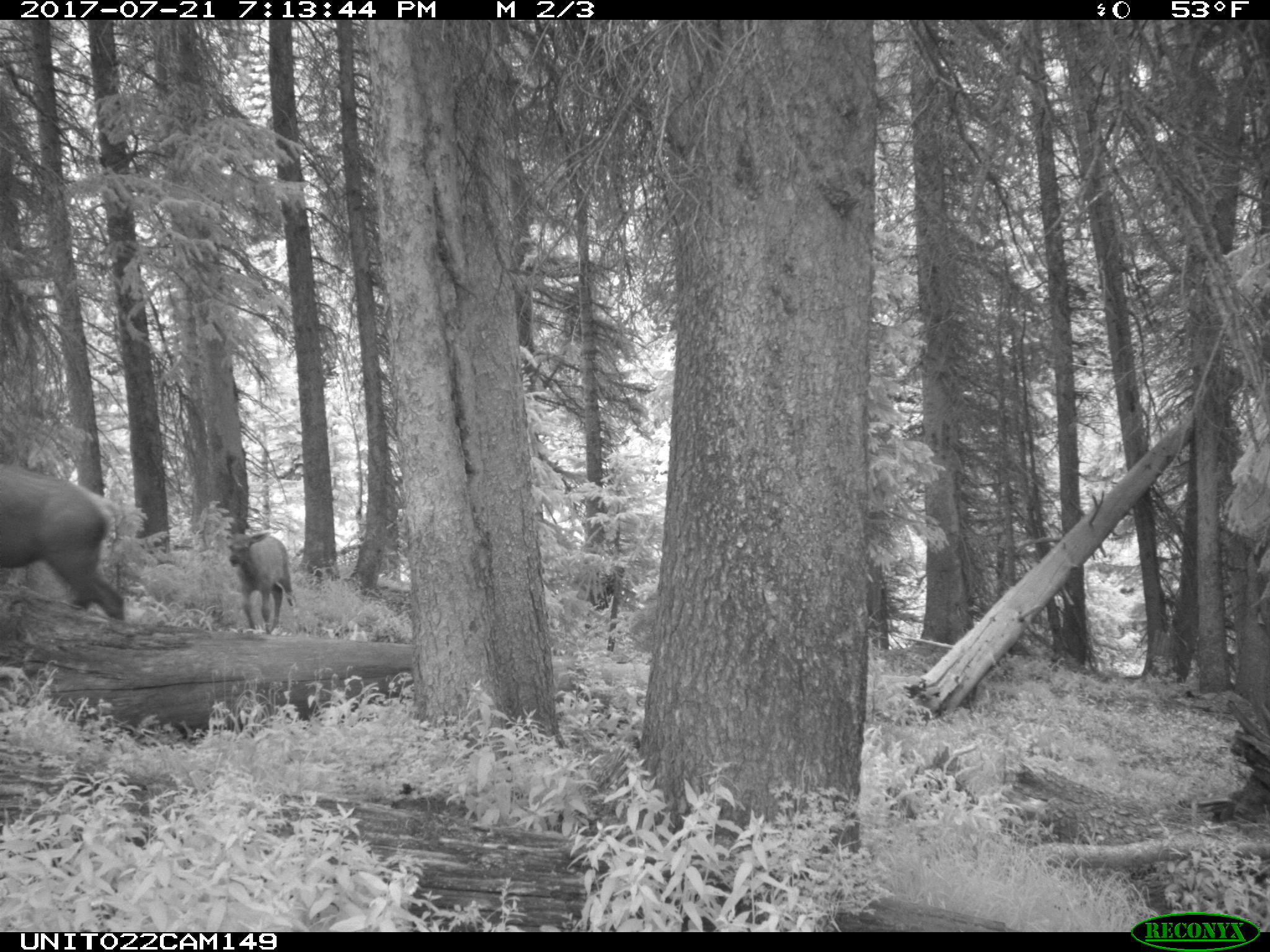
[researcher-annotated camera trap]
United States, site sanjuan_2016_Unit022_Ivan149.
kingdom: Animalia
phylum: Chordata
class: Mammalia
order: Artiodactyla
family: Cervidae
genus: Cervus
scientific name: Cervus elaphus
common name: red deer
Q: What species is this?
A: Cervus elaphus (red deer).